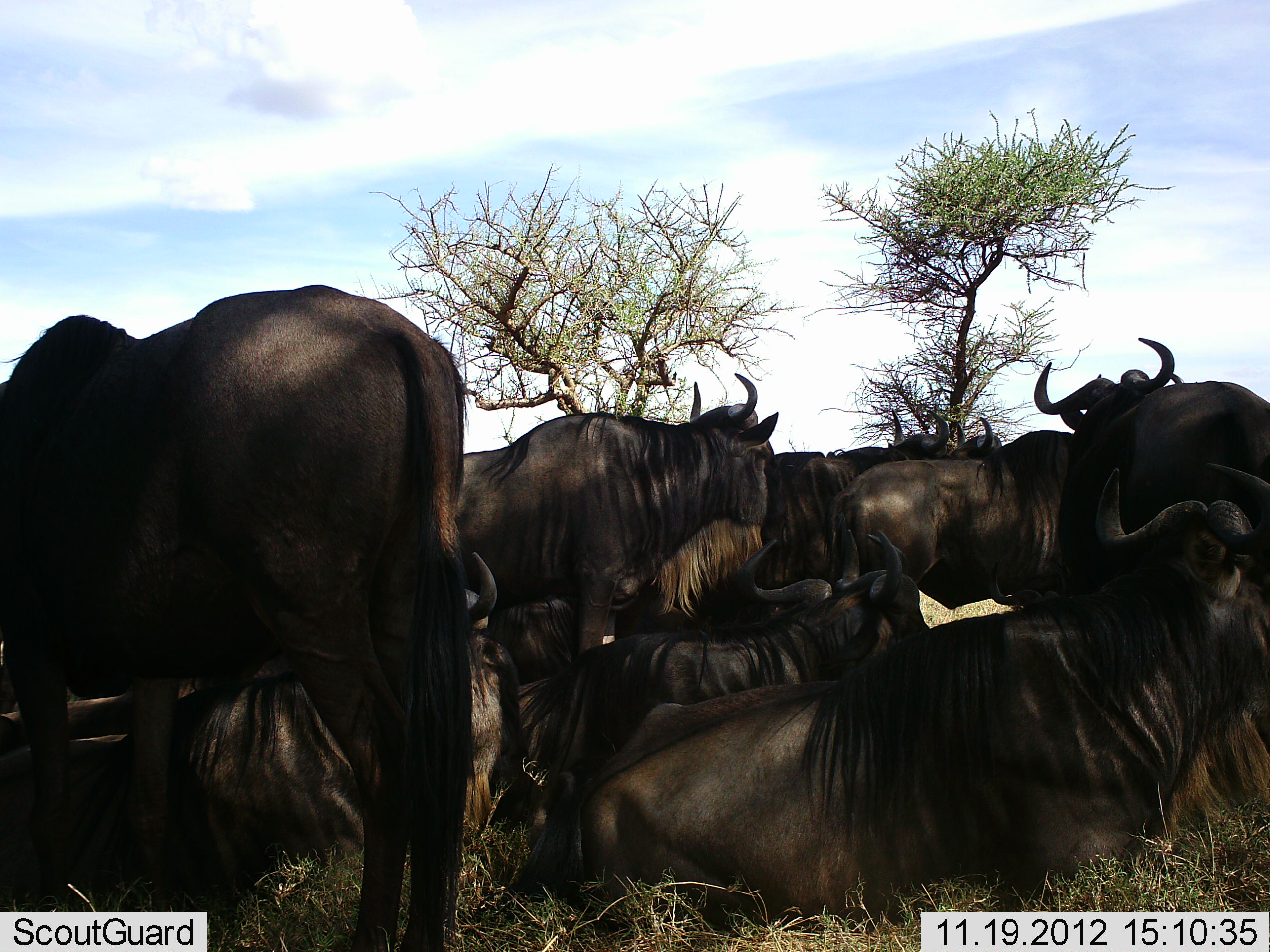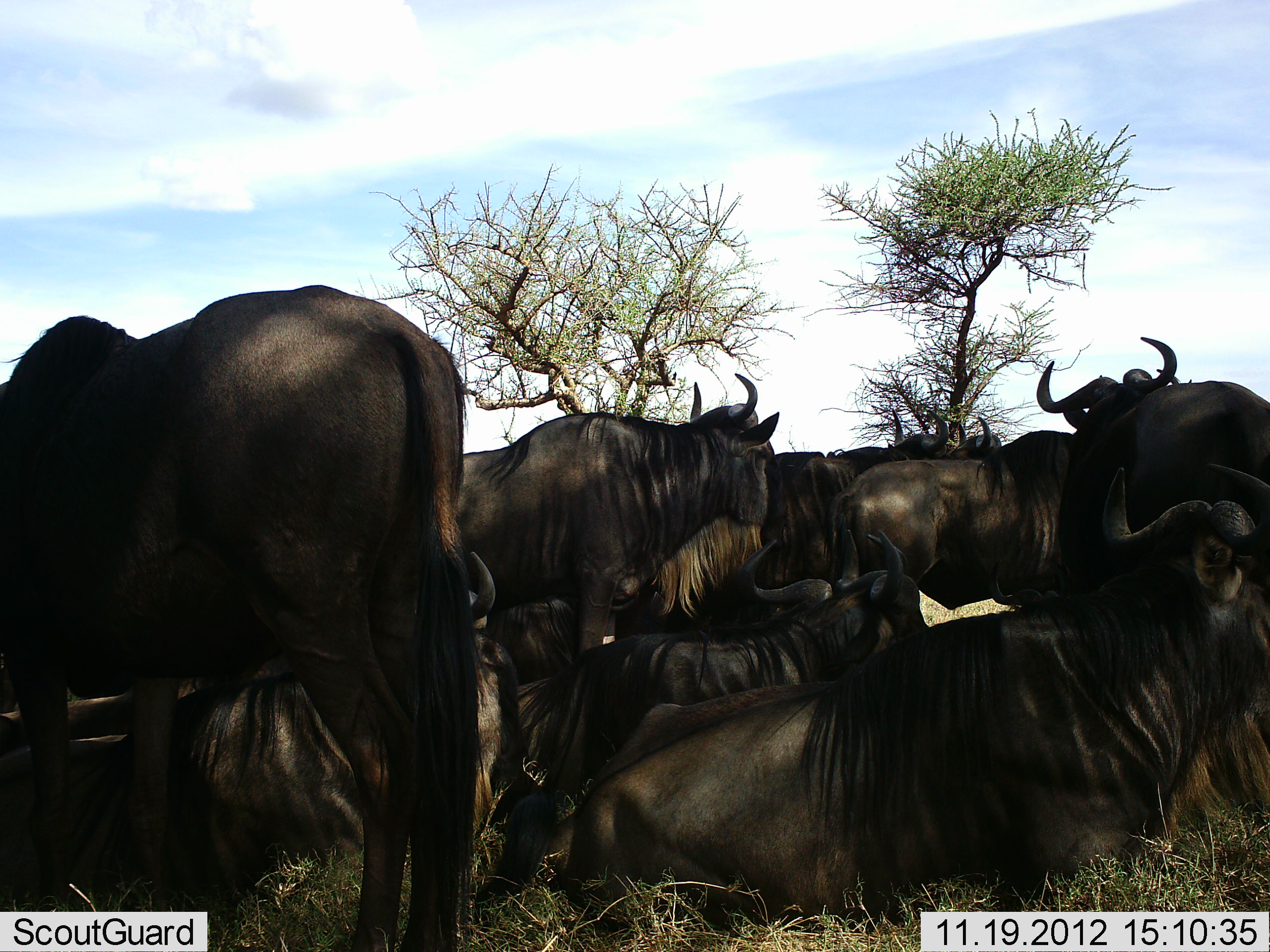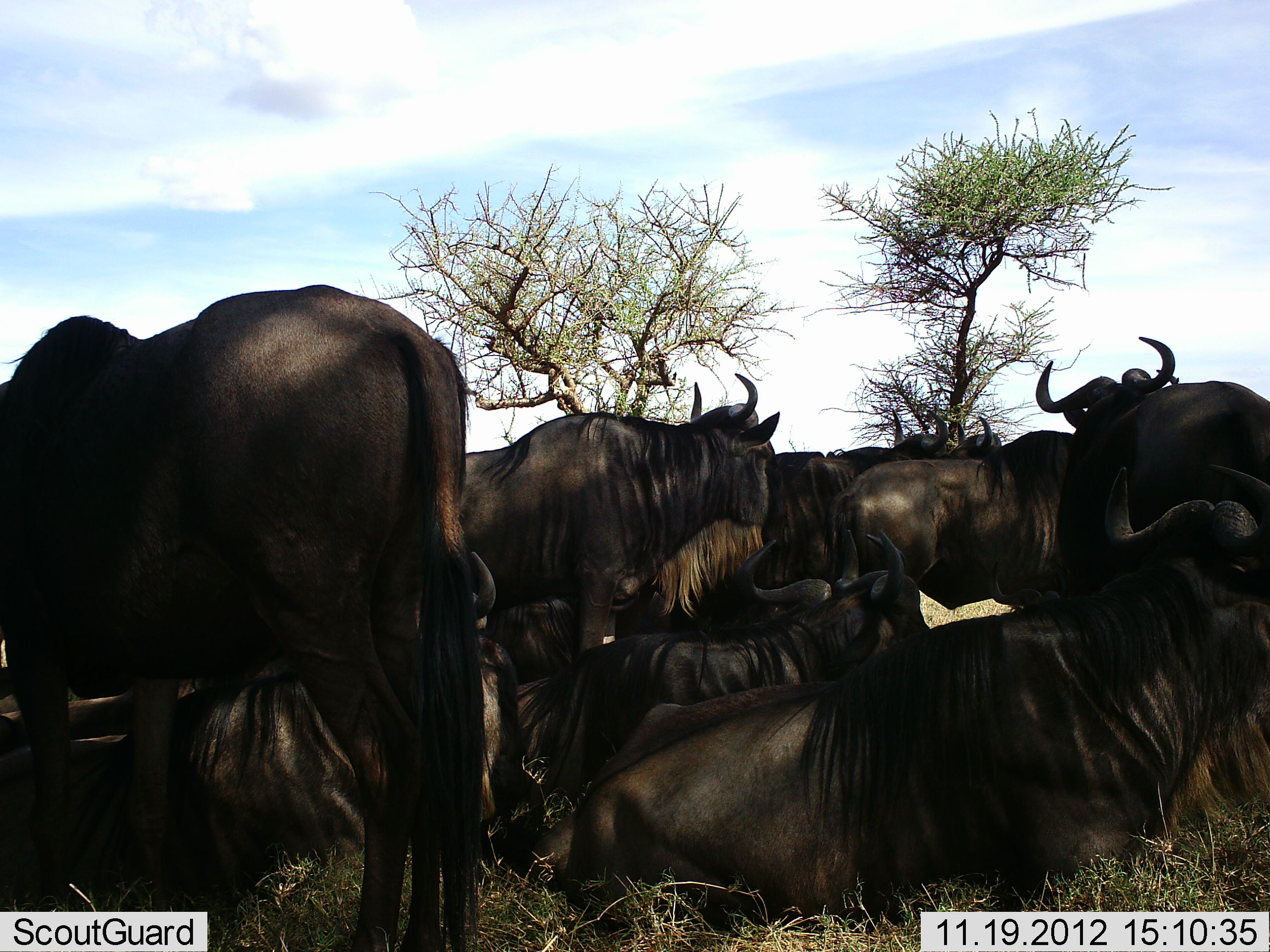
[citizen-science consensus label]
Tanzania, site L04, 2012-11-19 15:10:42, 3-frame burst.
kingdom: Animalia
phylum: Chordata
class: Mammalia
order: Artiodactyla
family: Bovidae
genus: Connochaetes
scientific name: Connochaetes taurinus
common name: blue wildebeest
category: wildebeest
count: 11-50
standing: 80%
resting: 100%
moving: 0%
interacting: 20%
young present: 0%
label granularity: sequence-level